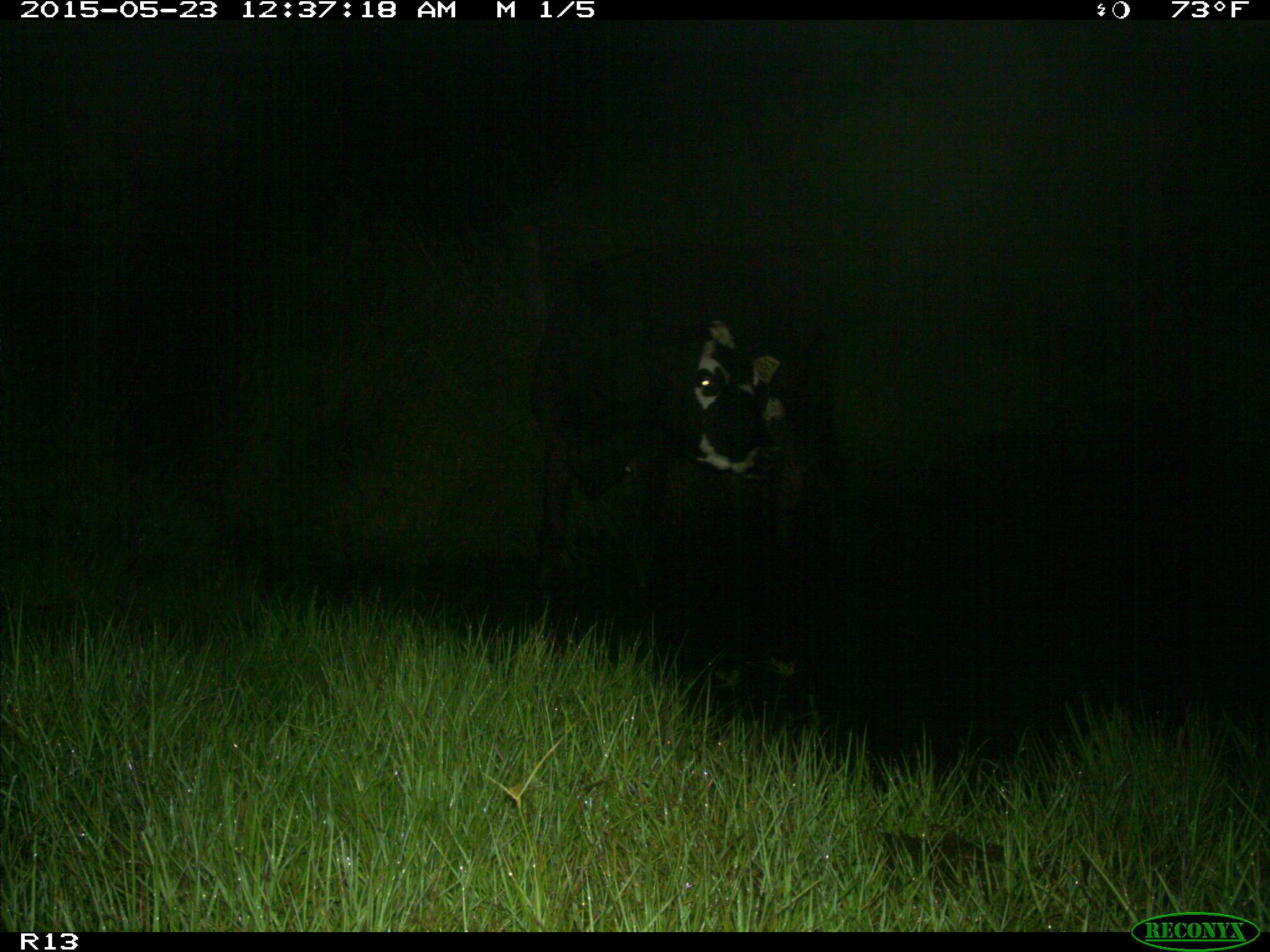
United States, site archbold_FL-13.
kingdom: Animalia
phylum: Chordata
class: Mammalia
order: Artiodactyla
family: Bovidae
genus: Bos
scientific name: Bos taurus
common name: domestic cow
Bos taurus (domestic cow).